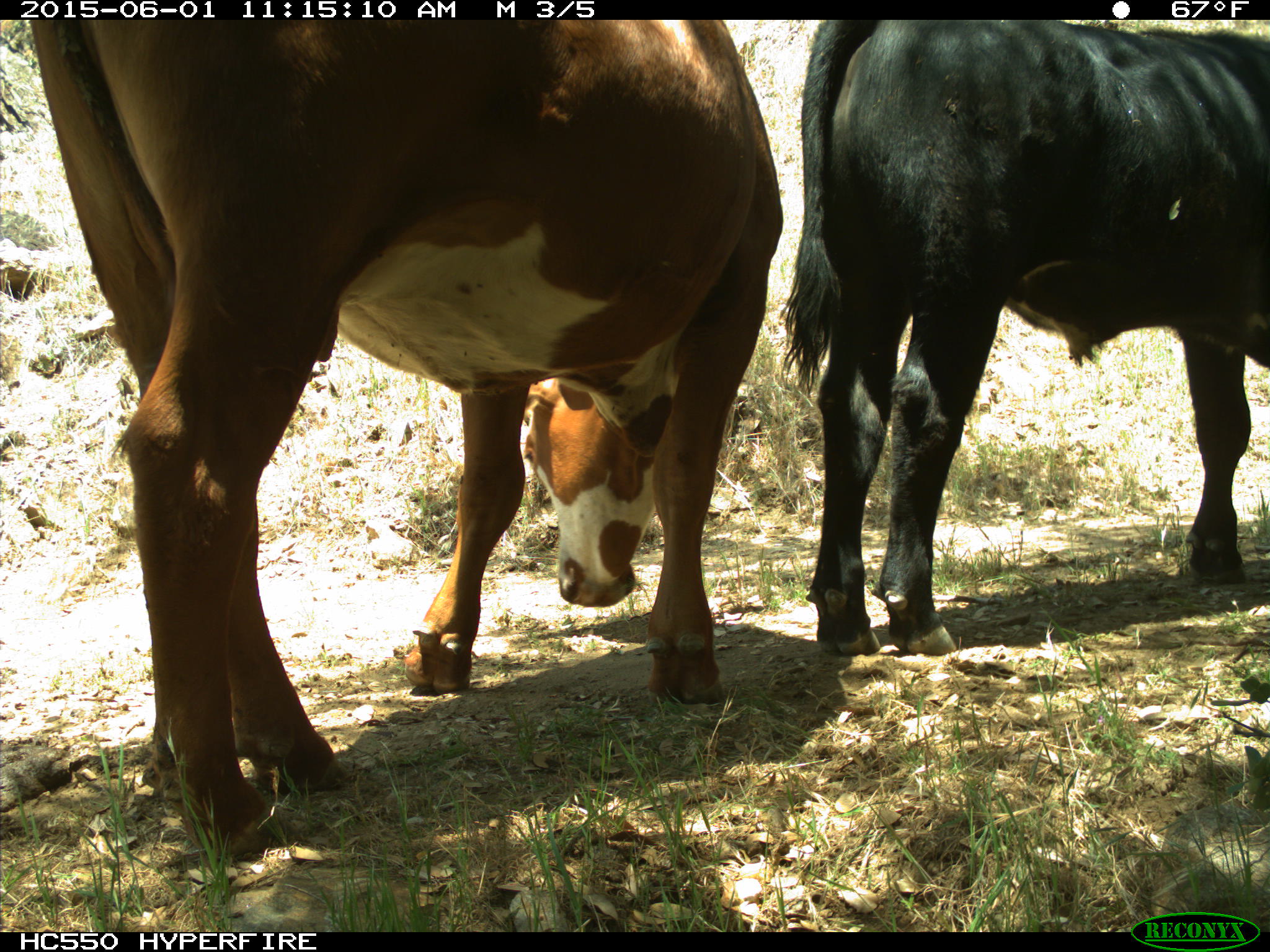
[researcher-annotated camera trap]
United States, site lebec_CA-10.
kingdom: Animalia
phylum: Chordata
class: Mammalia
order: Artiodactyla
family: Bovidae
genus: Bos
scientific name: Bos taurus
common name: domestic cow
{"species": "Bos taurus (domestic cow)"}